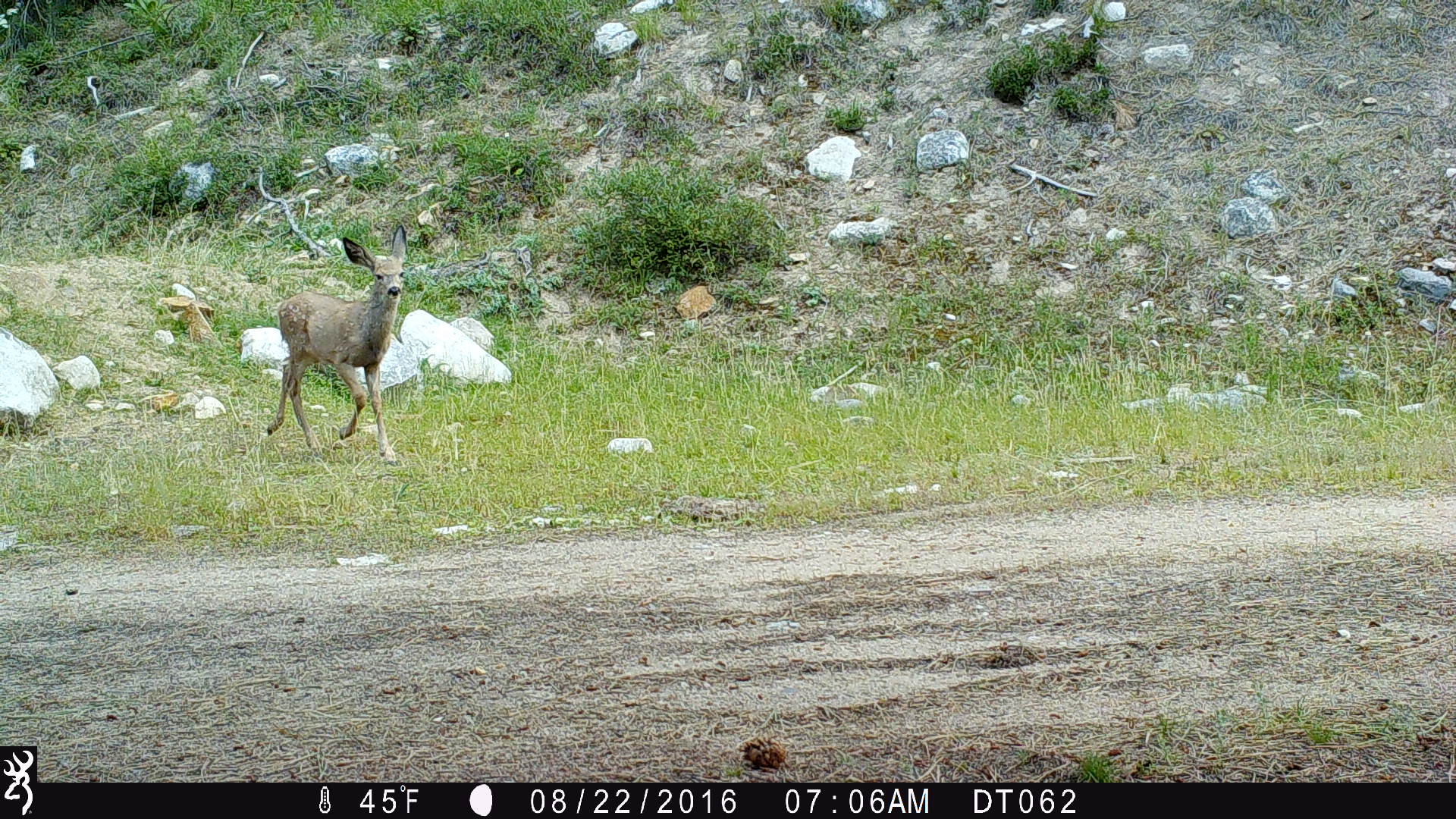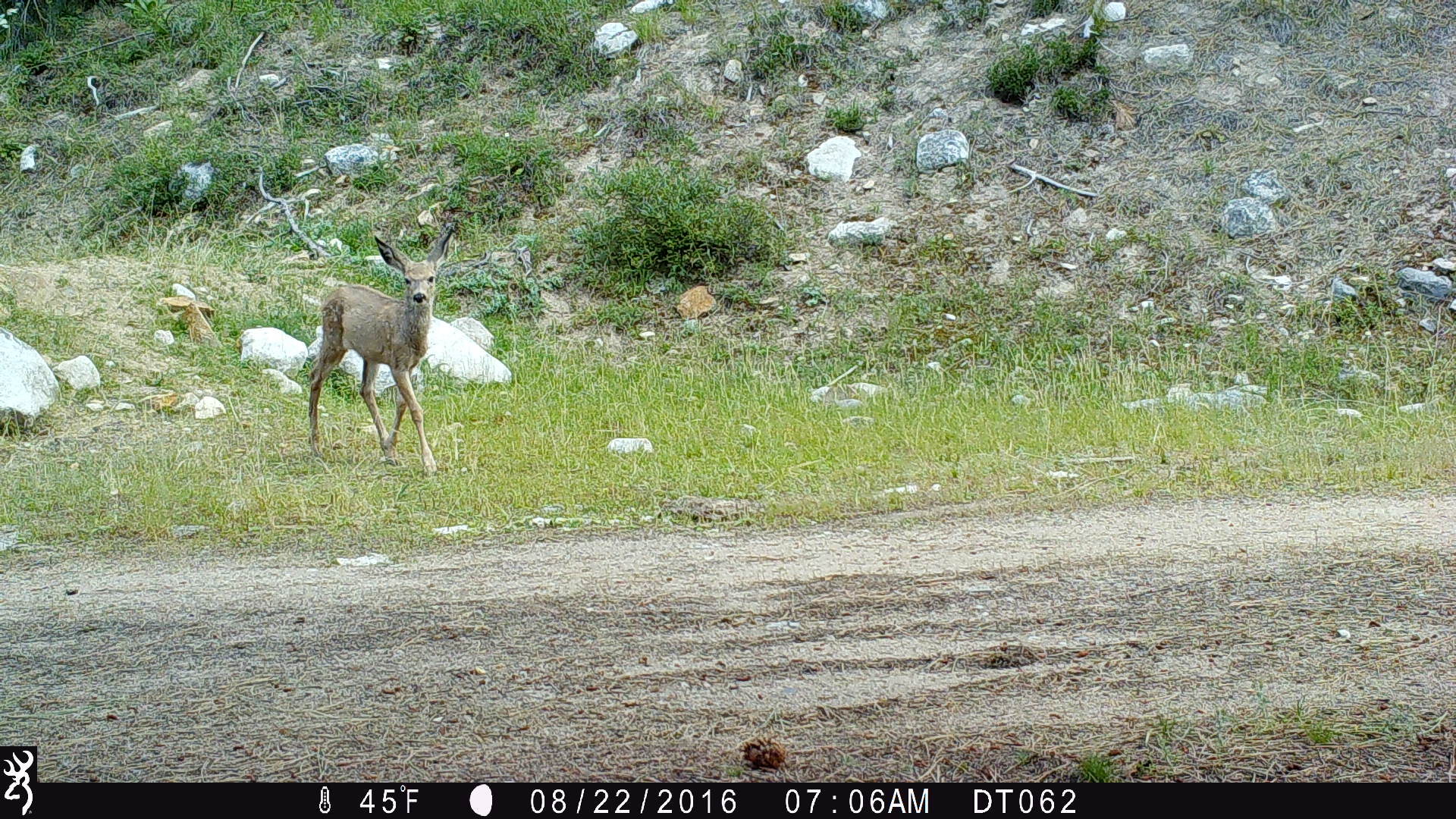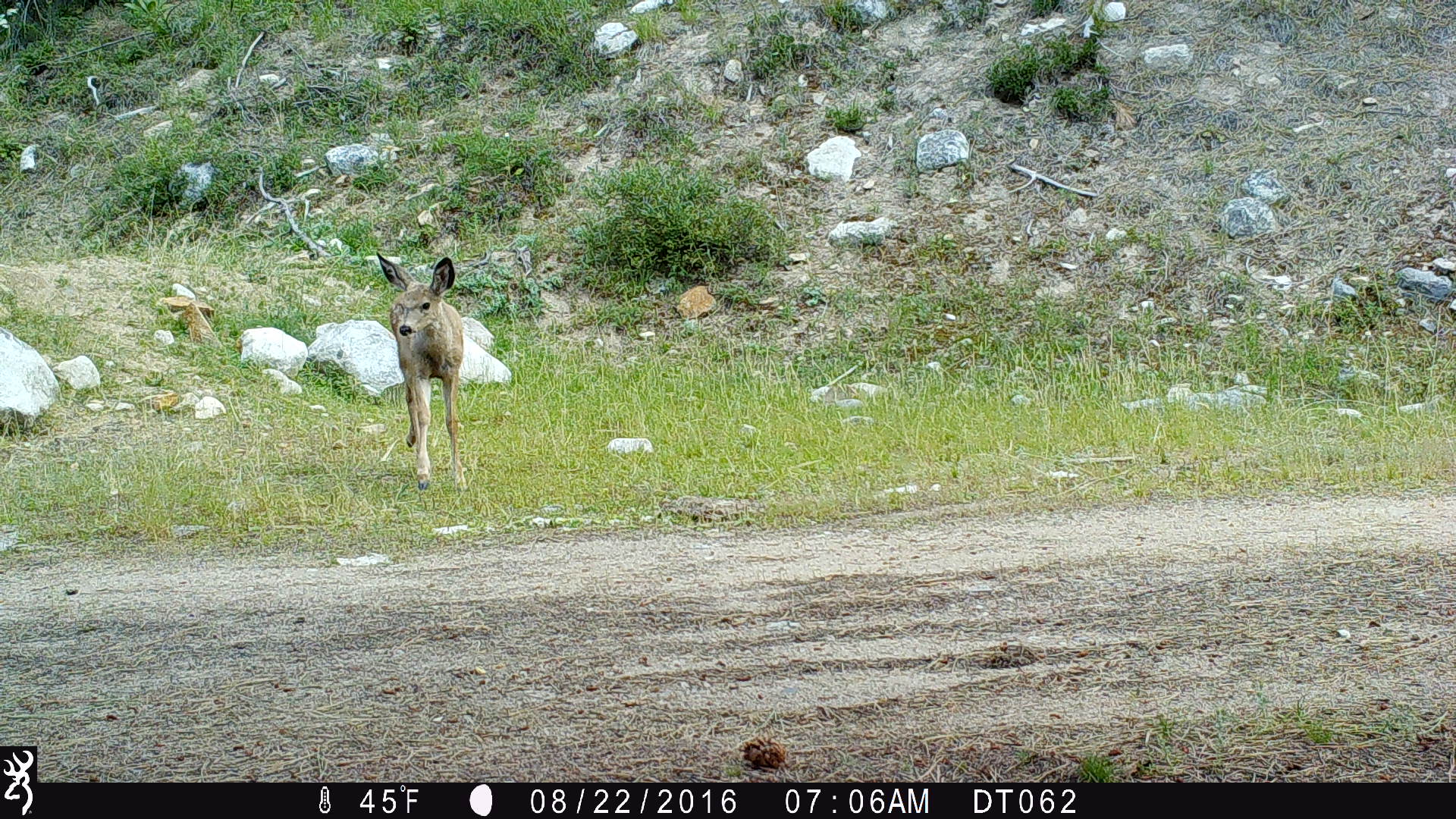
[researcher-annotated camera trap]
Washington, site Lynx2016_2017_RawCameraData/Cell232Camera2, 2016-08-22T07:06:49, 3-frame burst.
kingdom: Animalia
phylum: Chordata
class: Mammalia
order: Artiodactyla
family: Cervidae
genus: Odocoileus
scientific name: Odocoileus hemionus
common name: mule deer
Odocoileus hemionus (mule deer). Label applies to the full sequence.